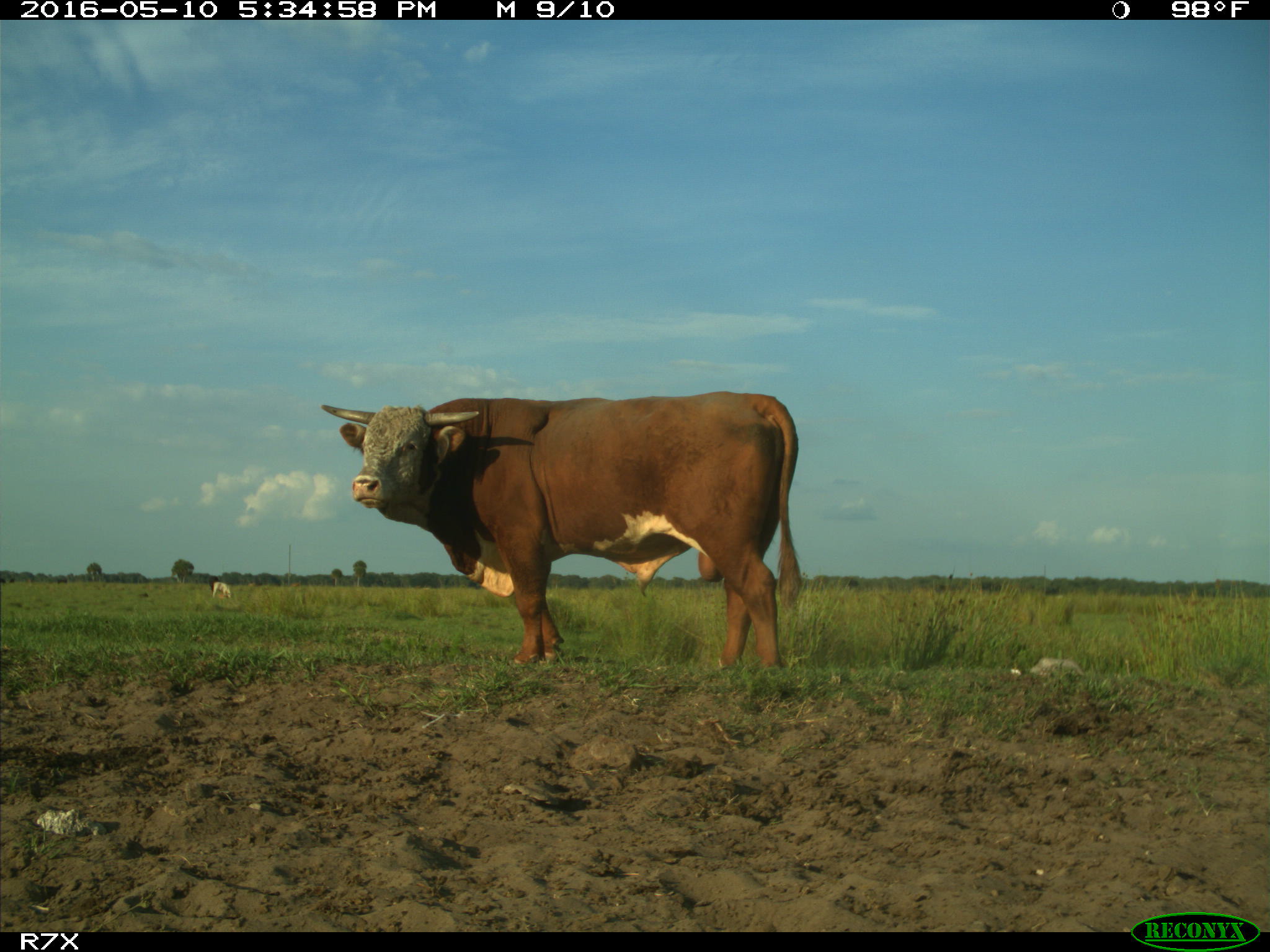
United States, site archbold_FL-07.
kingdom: Animalia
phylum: Chordata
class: Mammalia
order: Artiodactyla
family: Bovidae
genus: Bos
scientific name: Bos taurus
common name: domestic cow